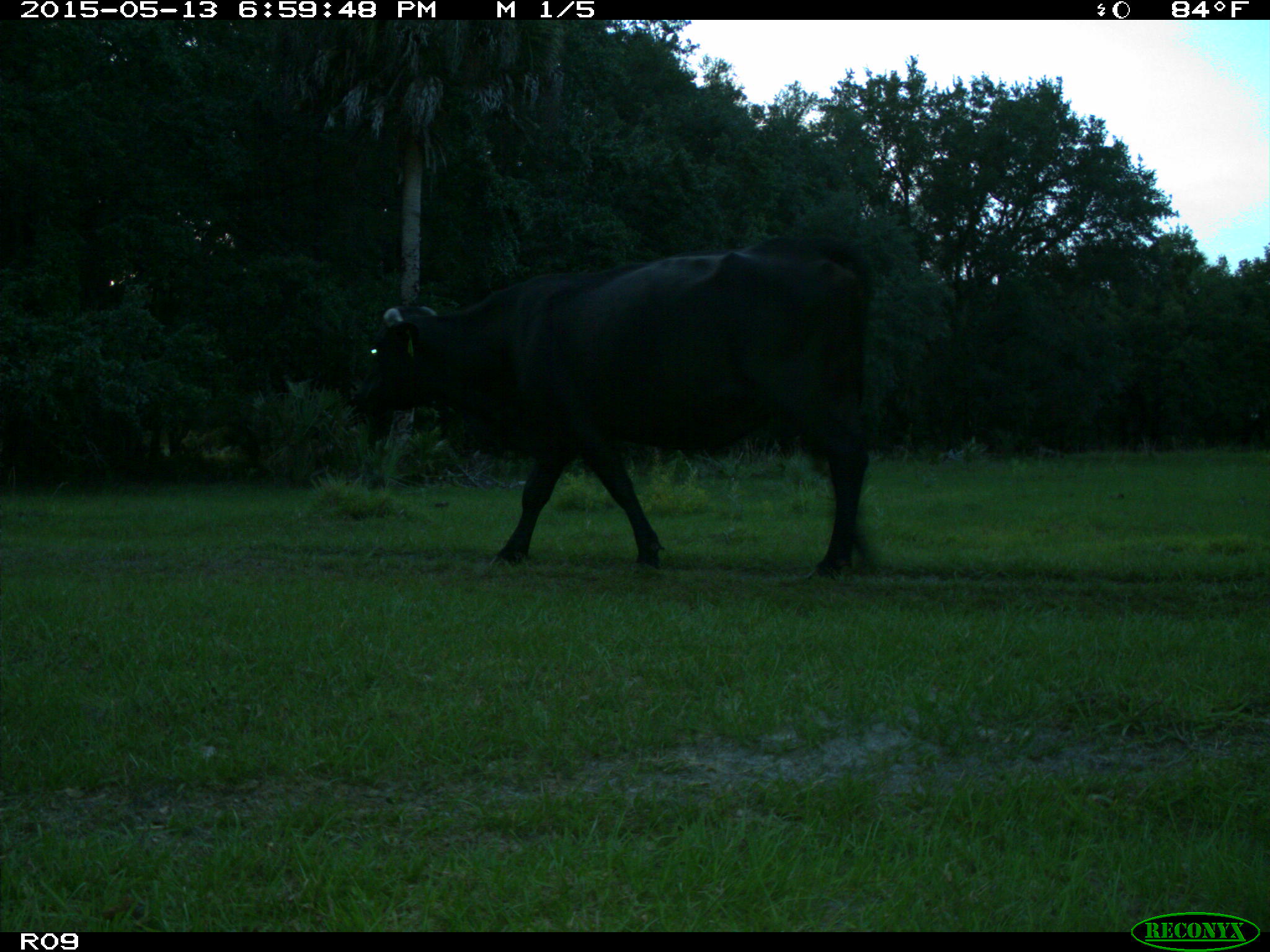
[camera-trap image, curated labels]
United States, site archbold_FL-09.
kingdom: Animalia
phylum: Chordata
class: Mammalia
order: Artiodactyla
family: Bovidae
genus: Bos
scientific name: Bos taurus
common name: domestic cow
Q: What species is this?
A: Bos taurus (domestic cow).